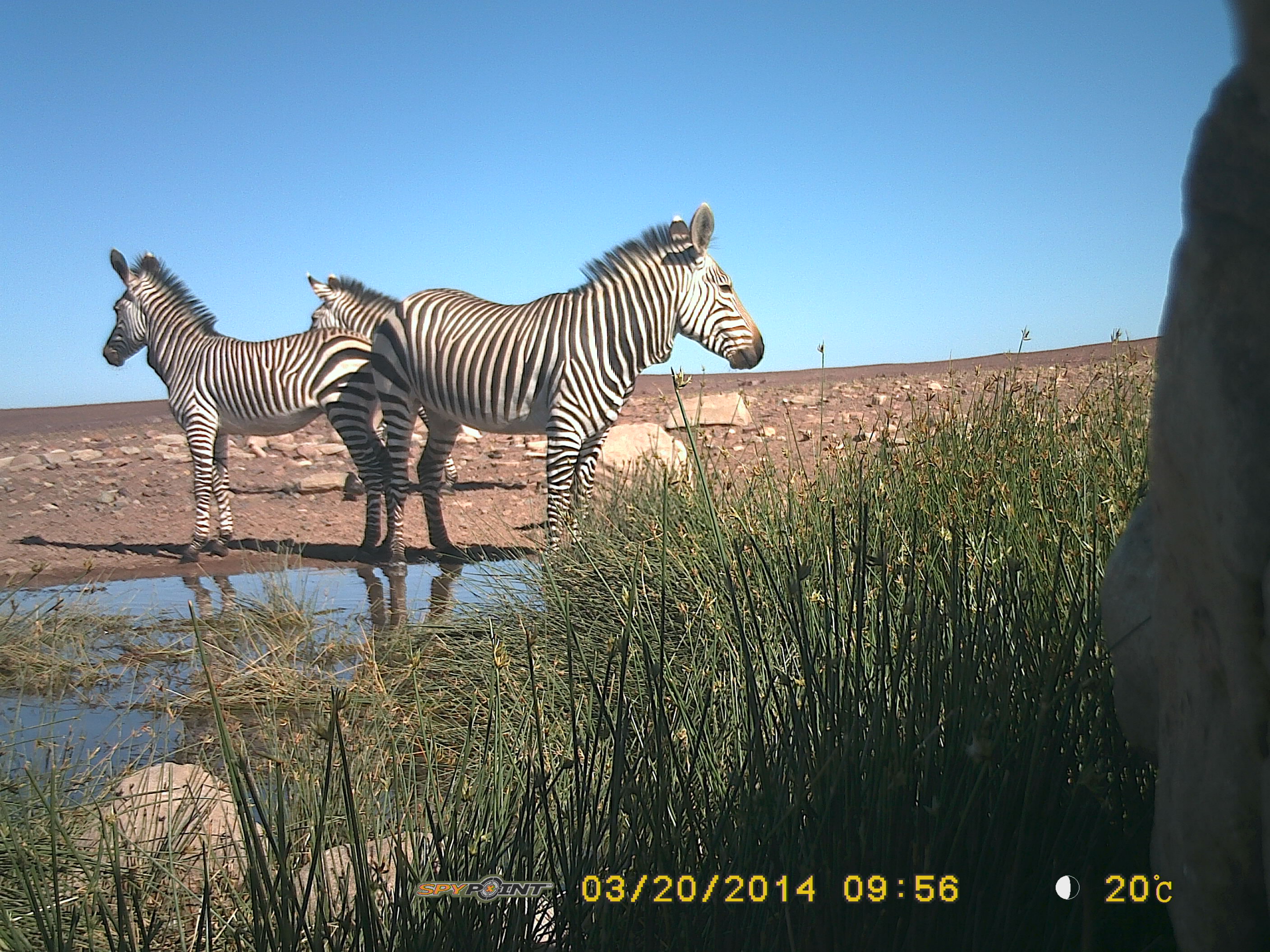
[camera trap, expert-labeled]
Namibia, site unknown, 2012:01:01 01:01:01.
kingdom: Animalia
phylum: Chordata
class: Mammalia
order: Perissodactyla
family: Equidae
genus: Equus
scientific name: Equus zebra hartmannae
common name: hartmann's mountain zebra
Equus zebra hartmannae (hartmann's mountain zebra).